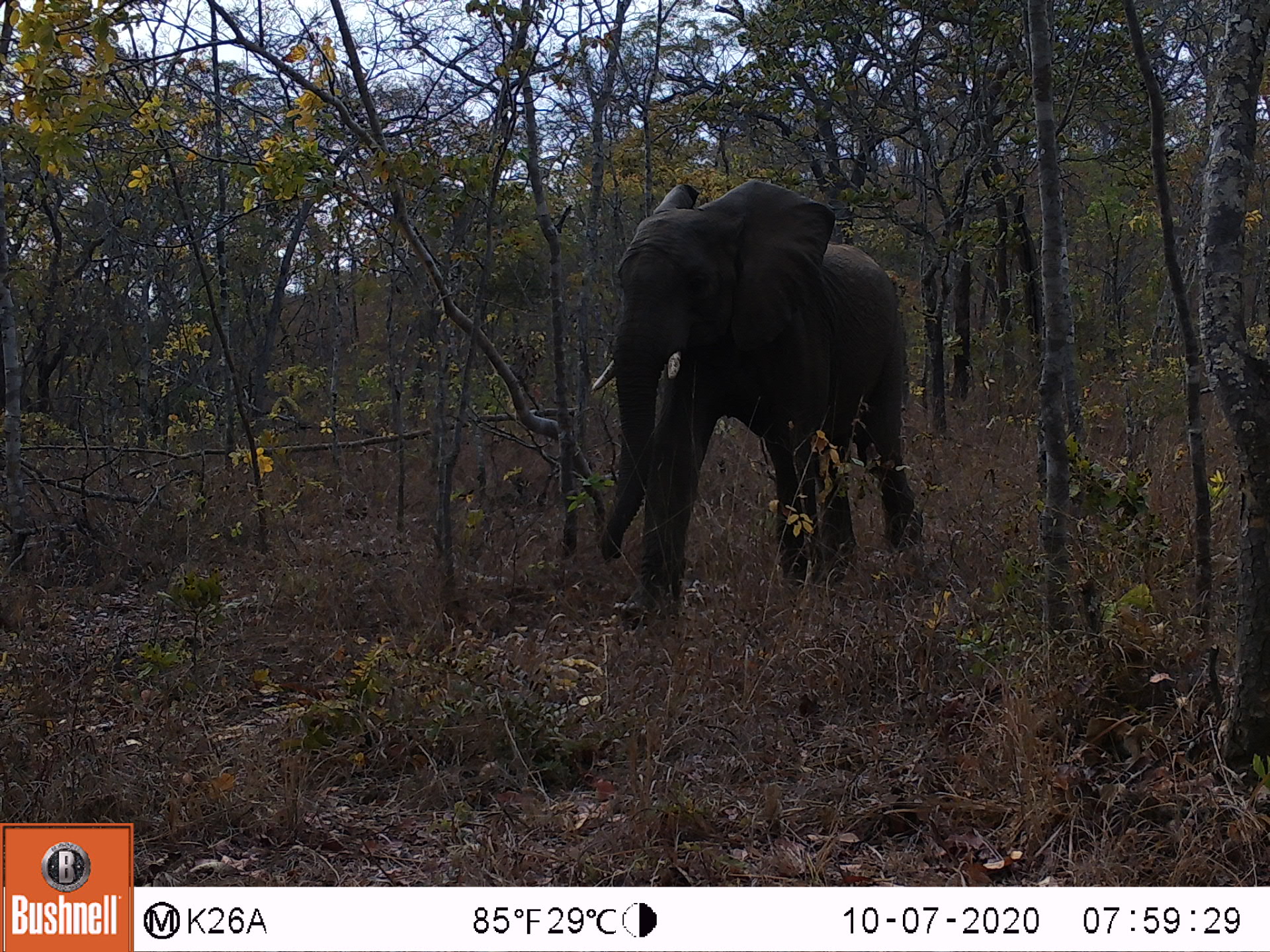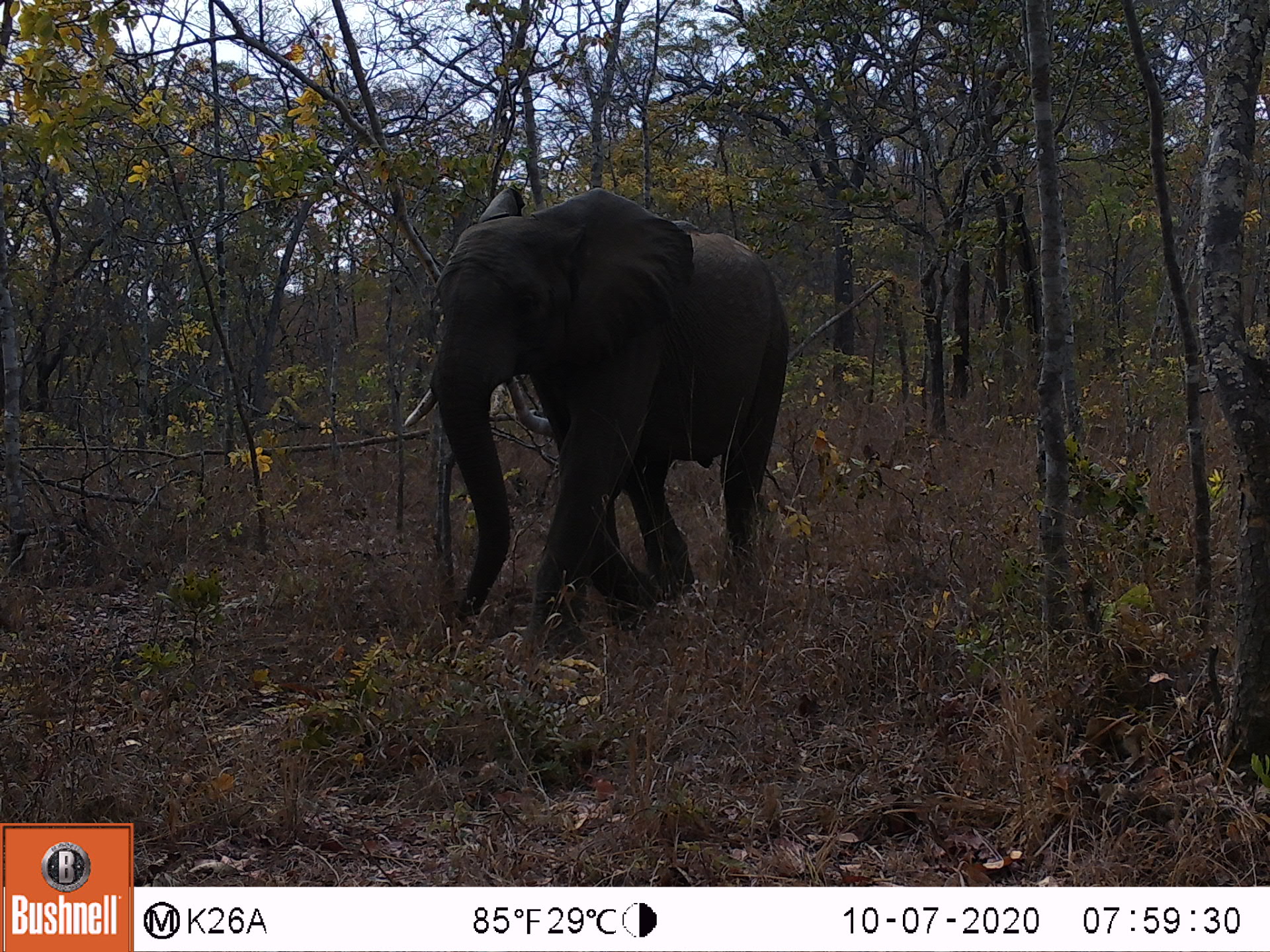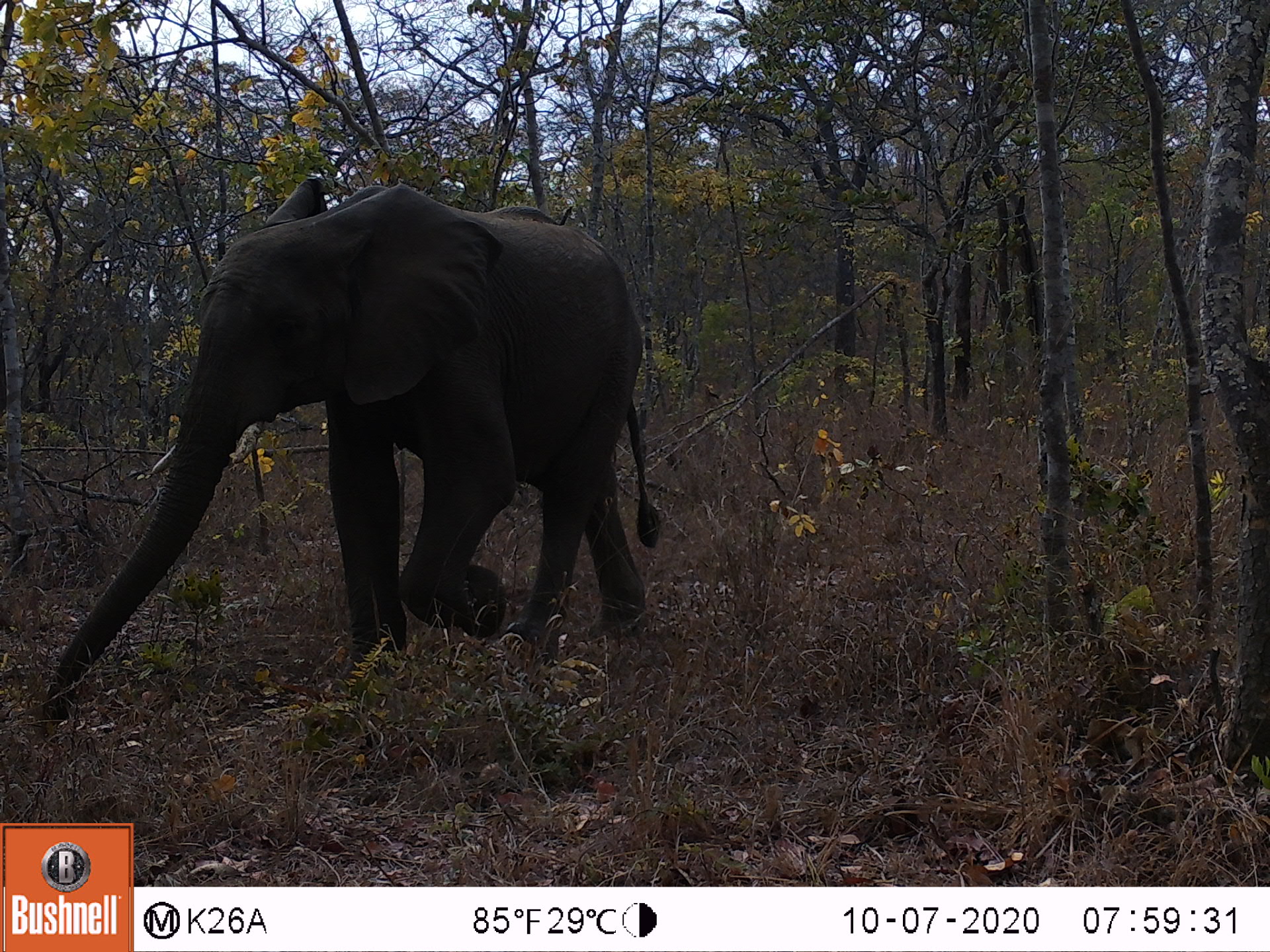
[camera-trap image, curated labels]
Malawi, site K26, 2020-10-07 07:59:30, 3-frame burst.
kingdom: Animalia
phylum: Chordata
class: Mammalia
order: Proboscidea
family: Elephantidae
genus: Loxodonta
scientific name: Loxodonta africana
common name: african savanna elephant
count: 1